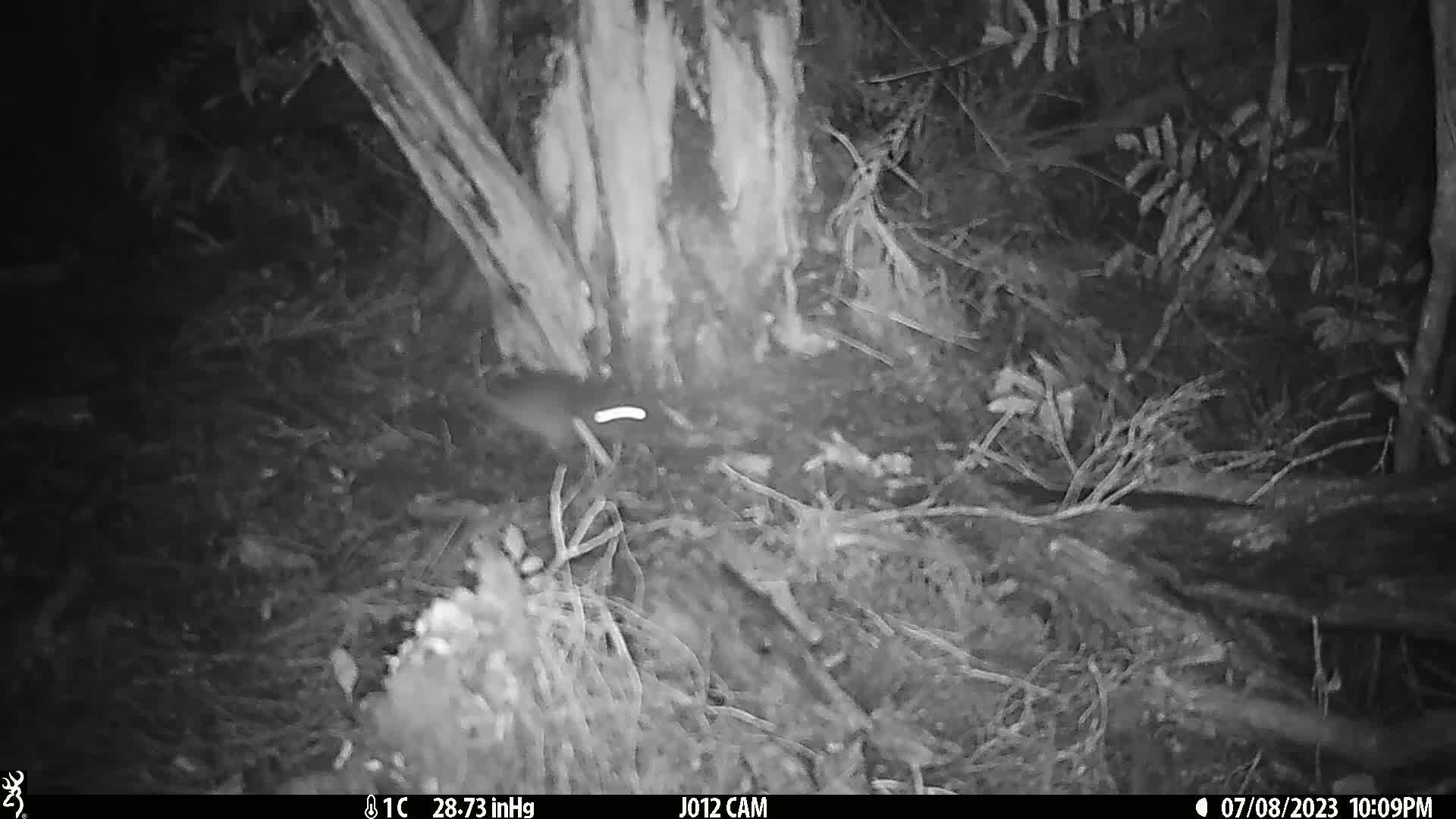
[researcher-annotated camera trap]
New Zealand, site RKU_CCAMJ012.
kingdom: Animalia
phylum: Chordata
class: Mammalia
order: Rodentia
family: Muridae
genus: Rattus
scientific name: Rattus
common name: rat